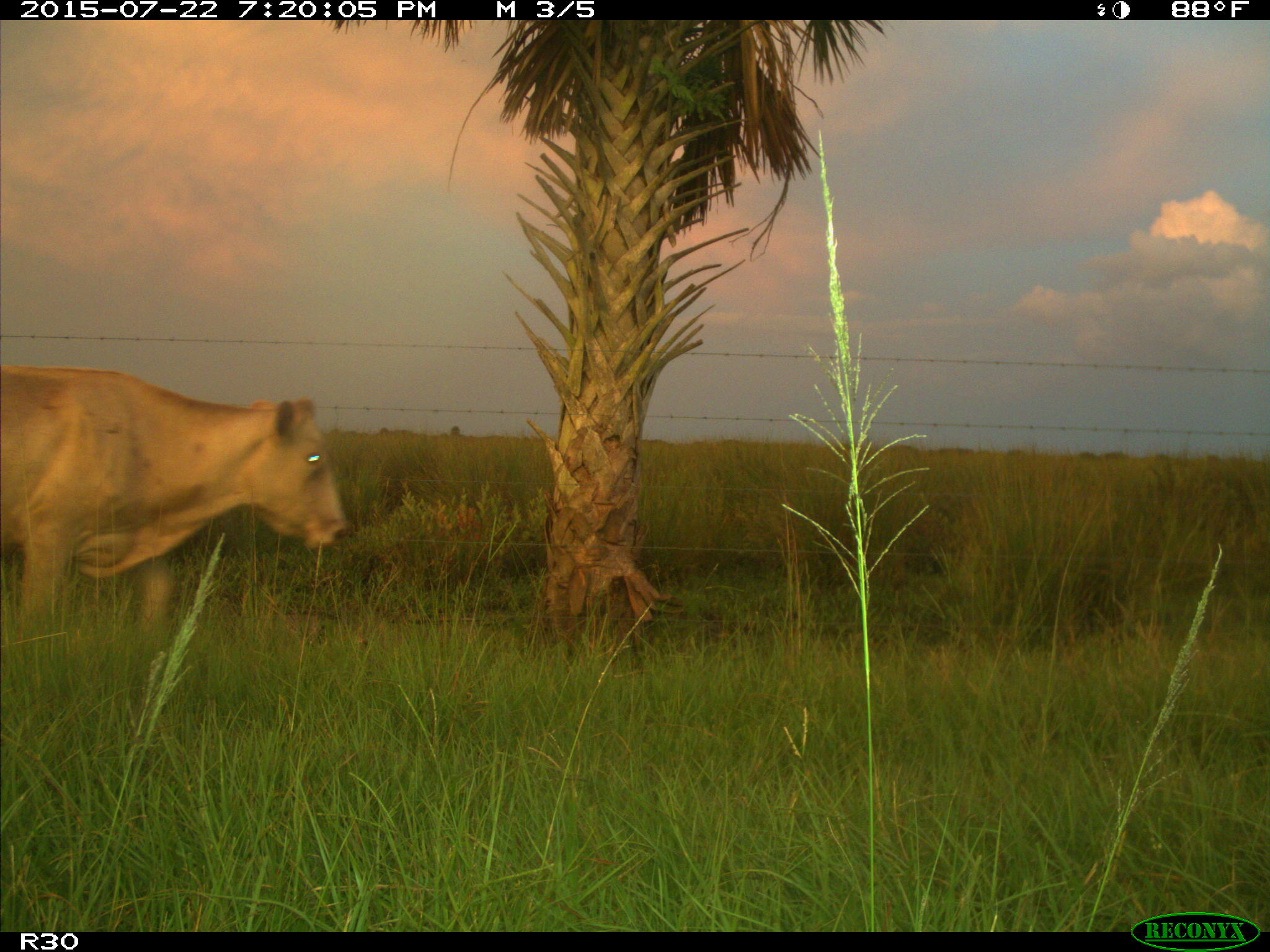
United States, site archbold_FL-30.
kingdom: Animalia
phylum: Chordata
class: Mammalia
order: Artiodactyla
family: Bovidae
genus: Bos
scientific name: Bos taurus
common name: domestic cow